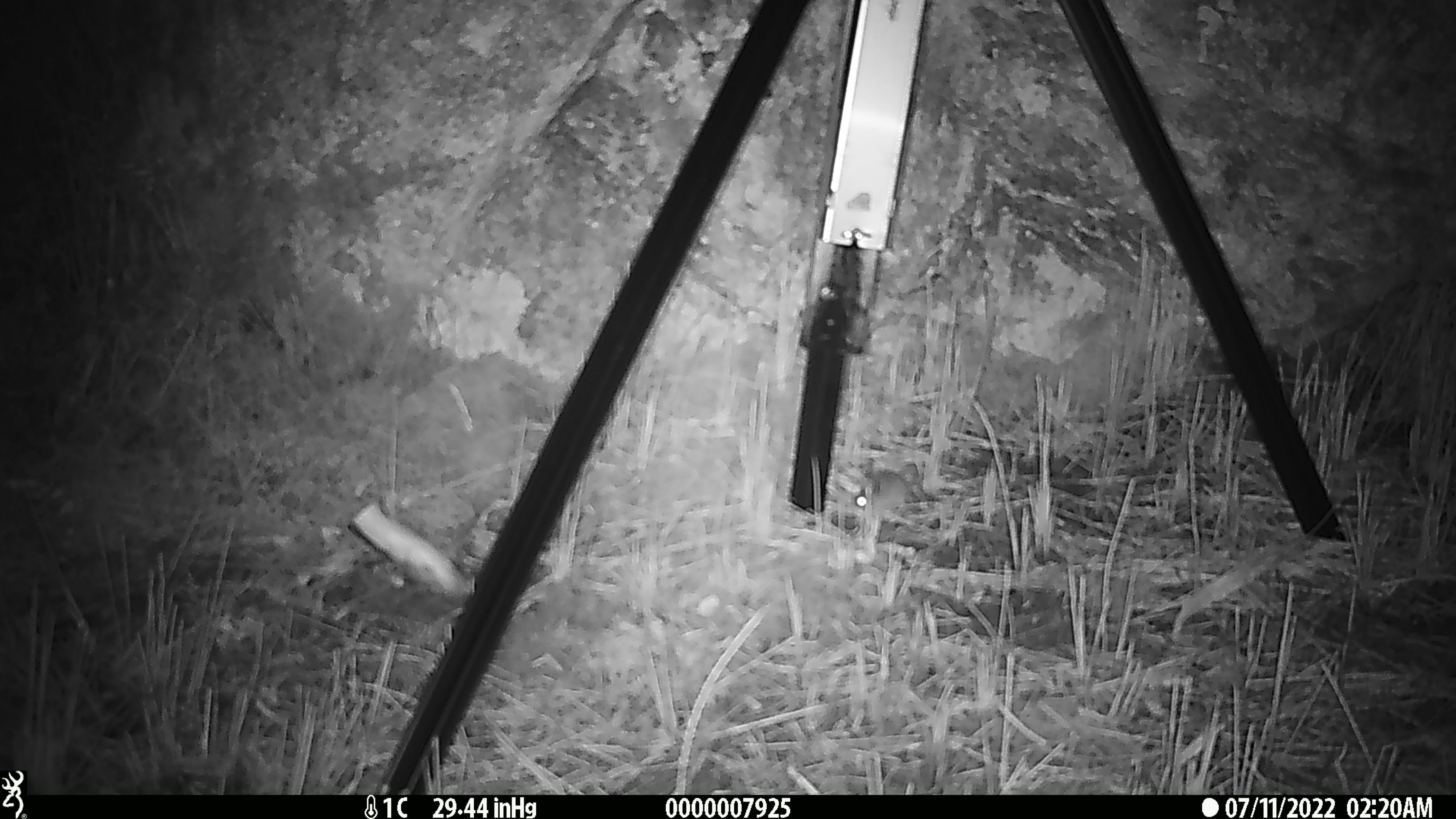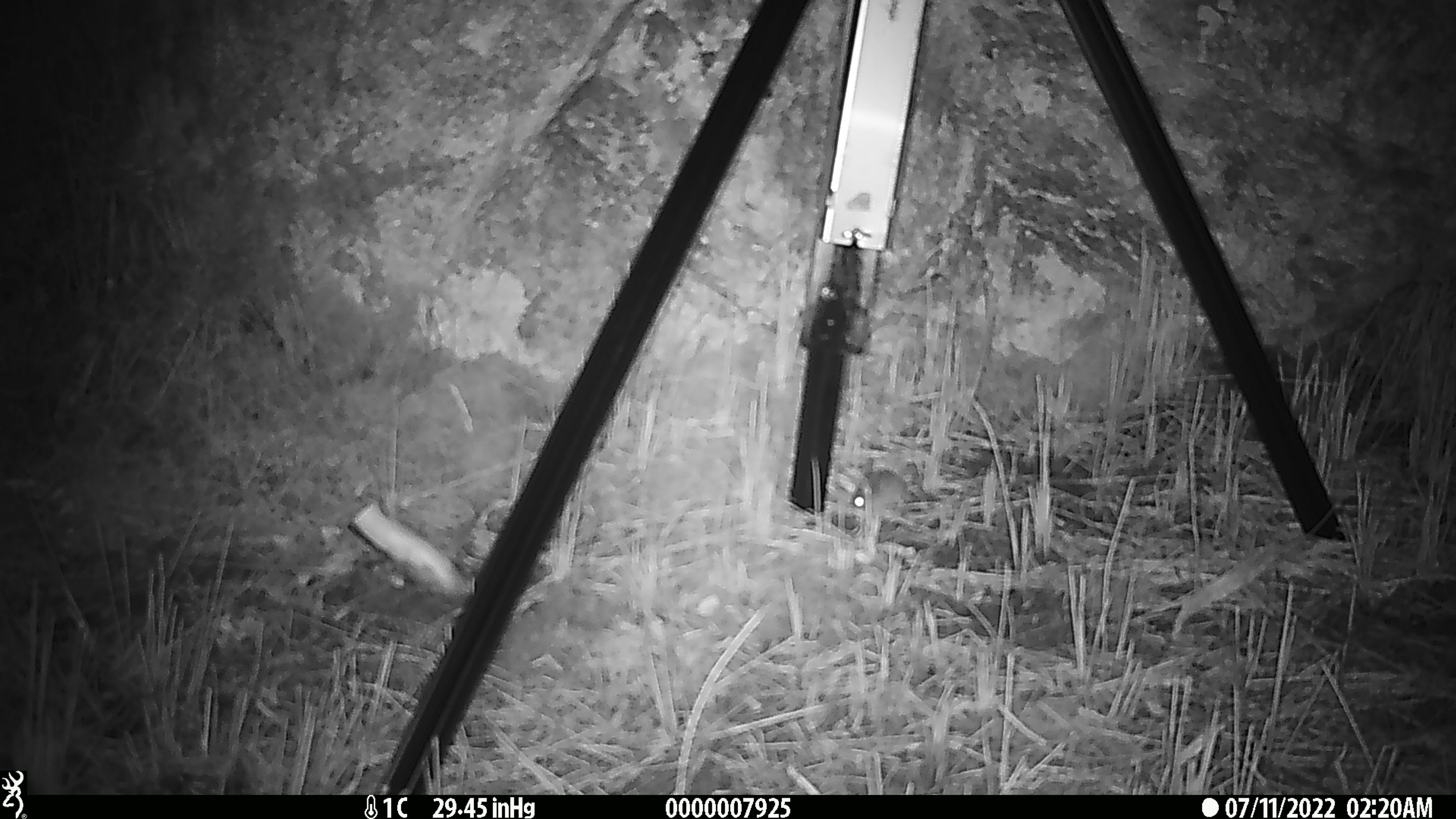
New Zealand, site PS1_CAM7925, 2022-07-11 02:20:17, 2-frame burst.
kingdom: Animalia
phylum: Chordata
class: Mammalia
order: Rodentia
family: Muridae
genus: Mus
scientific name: Mus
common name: mouse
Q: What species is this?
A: Mouse (Mus).